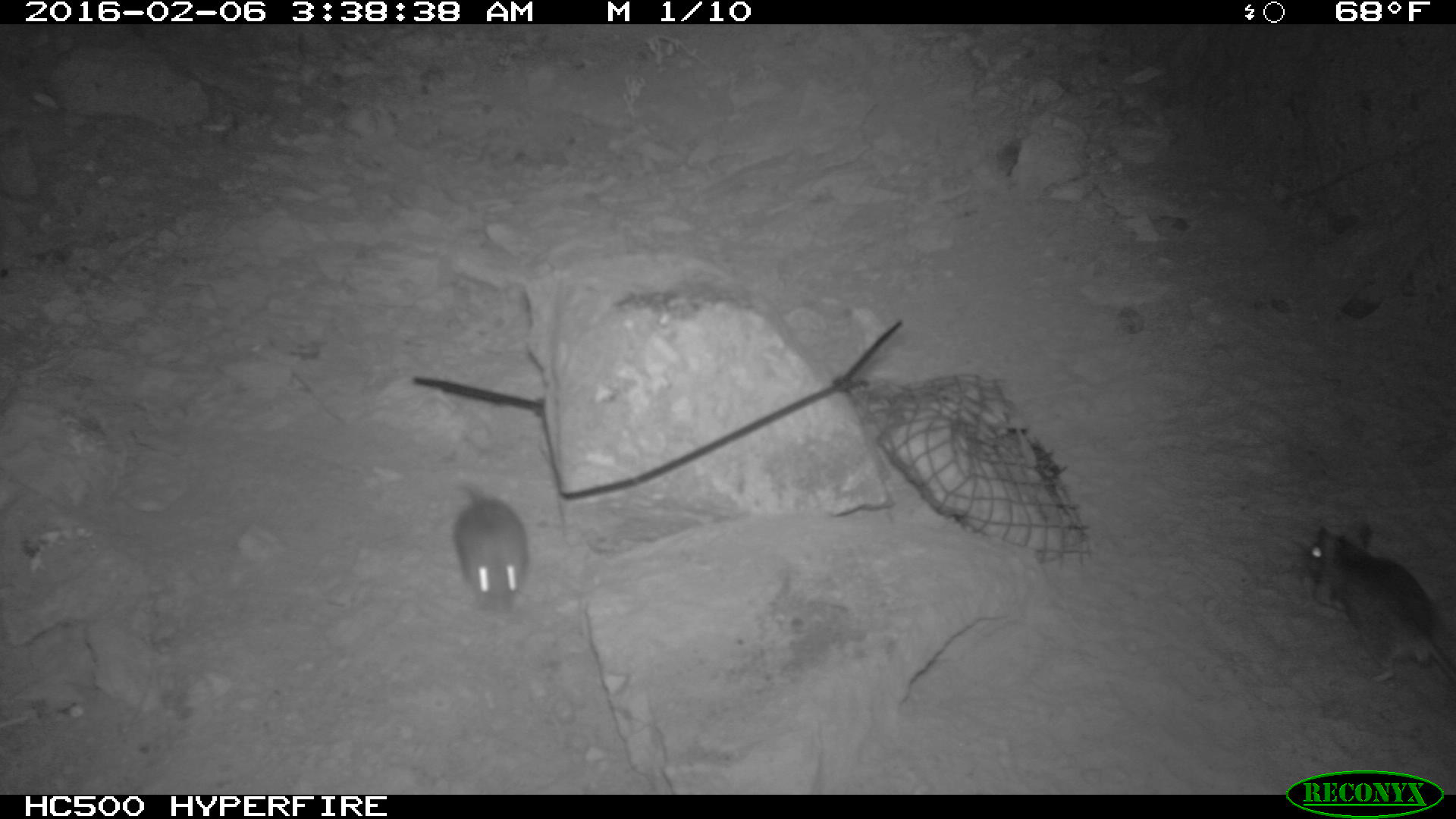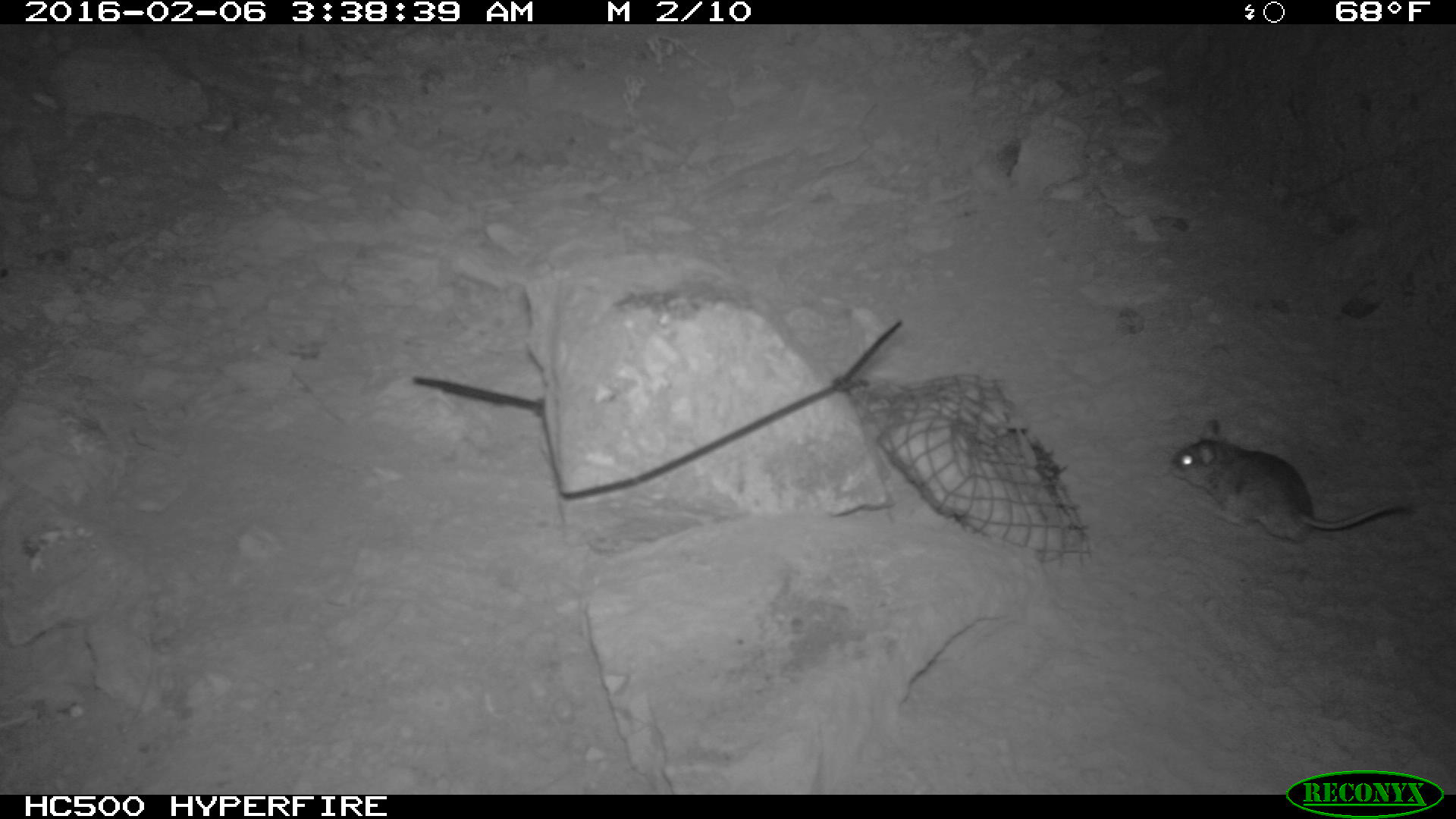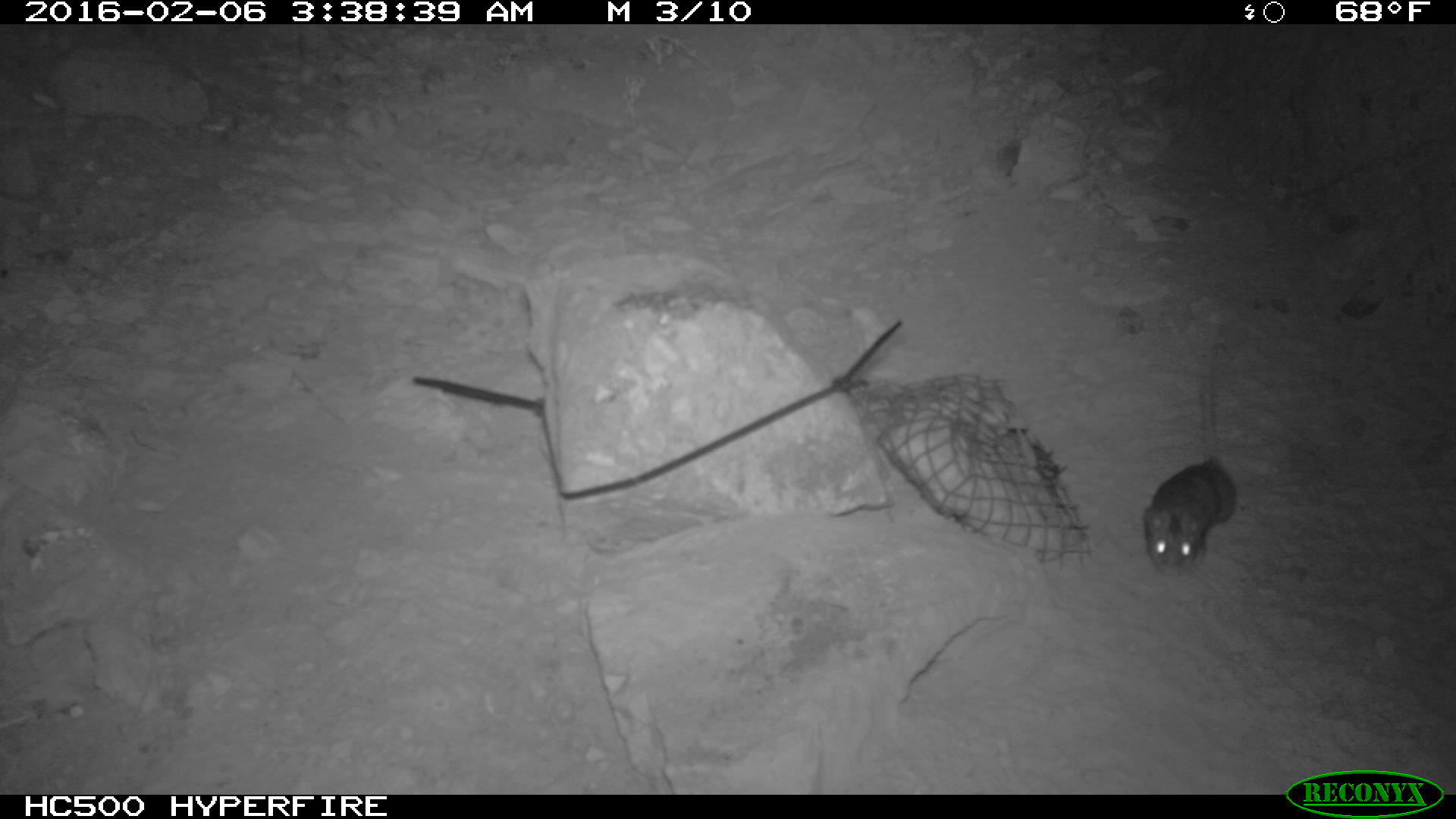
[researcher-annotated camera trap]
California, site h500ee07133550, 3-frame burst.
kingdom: Animalia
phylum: Chordata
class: Mammalia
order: Rodentia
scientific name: Rodentia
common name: rodent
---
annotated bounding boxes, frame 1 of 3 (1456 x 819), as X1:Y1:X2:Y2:
rodent: 1304:524:1455:686; 453:482:529:612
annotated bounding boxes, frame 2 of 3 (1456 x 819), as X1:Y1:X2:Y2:
rodent: 1165:416:1410:543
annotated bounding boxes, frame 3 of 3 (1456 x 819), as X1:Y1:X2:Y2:
rodent: 1141:339:1239:579